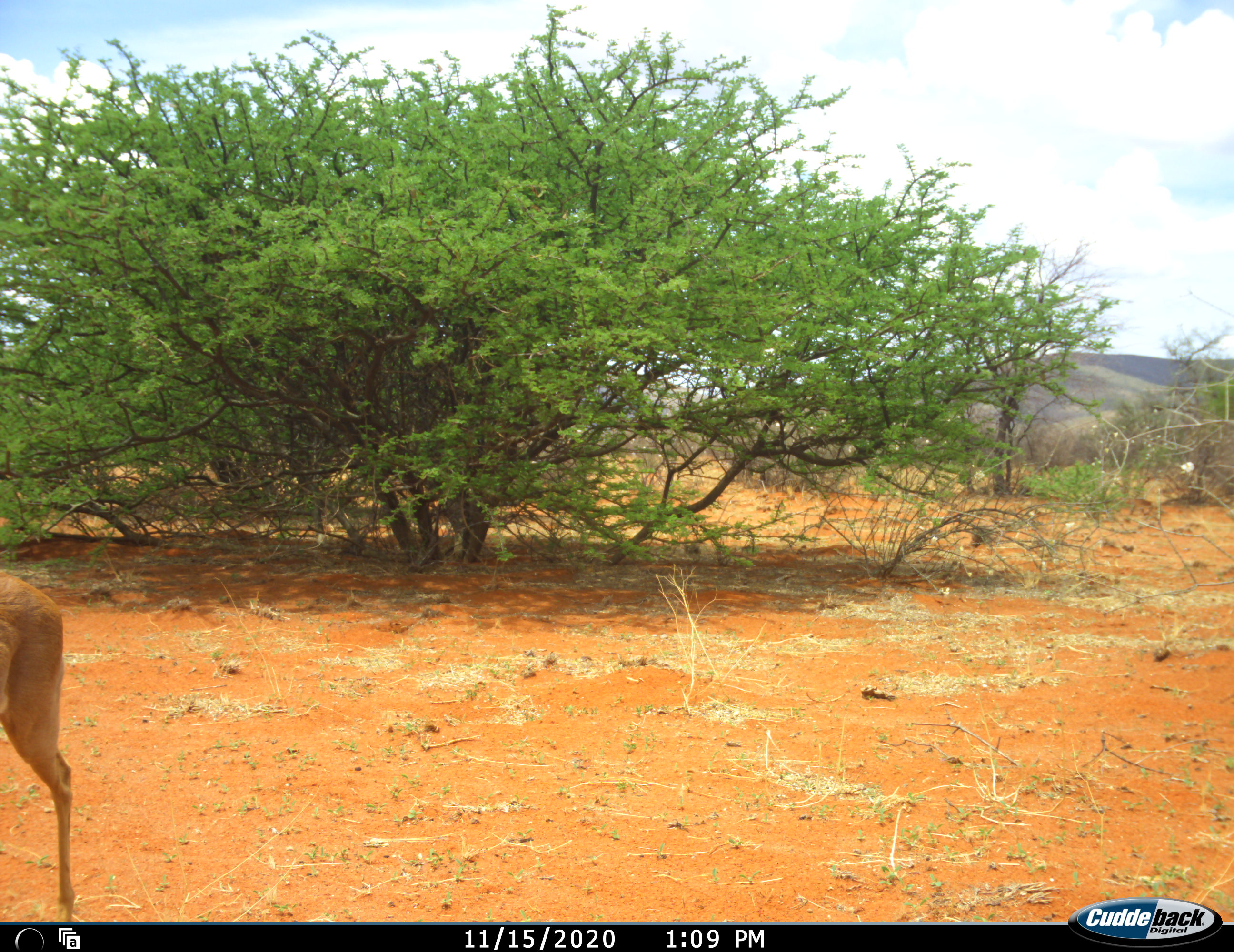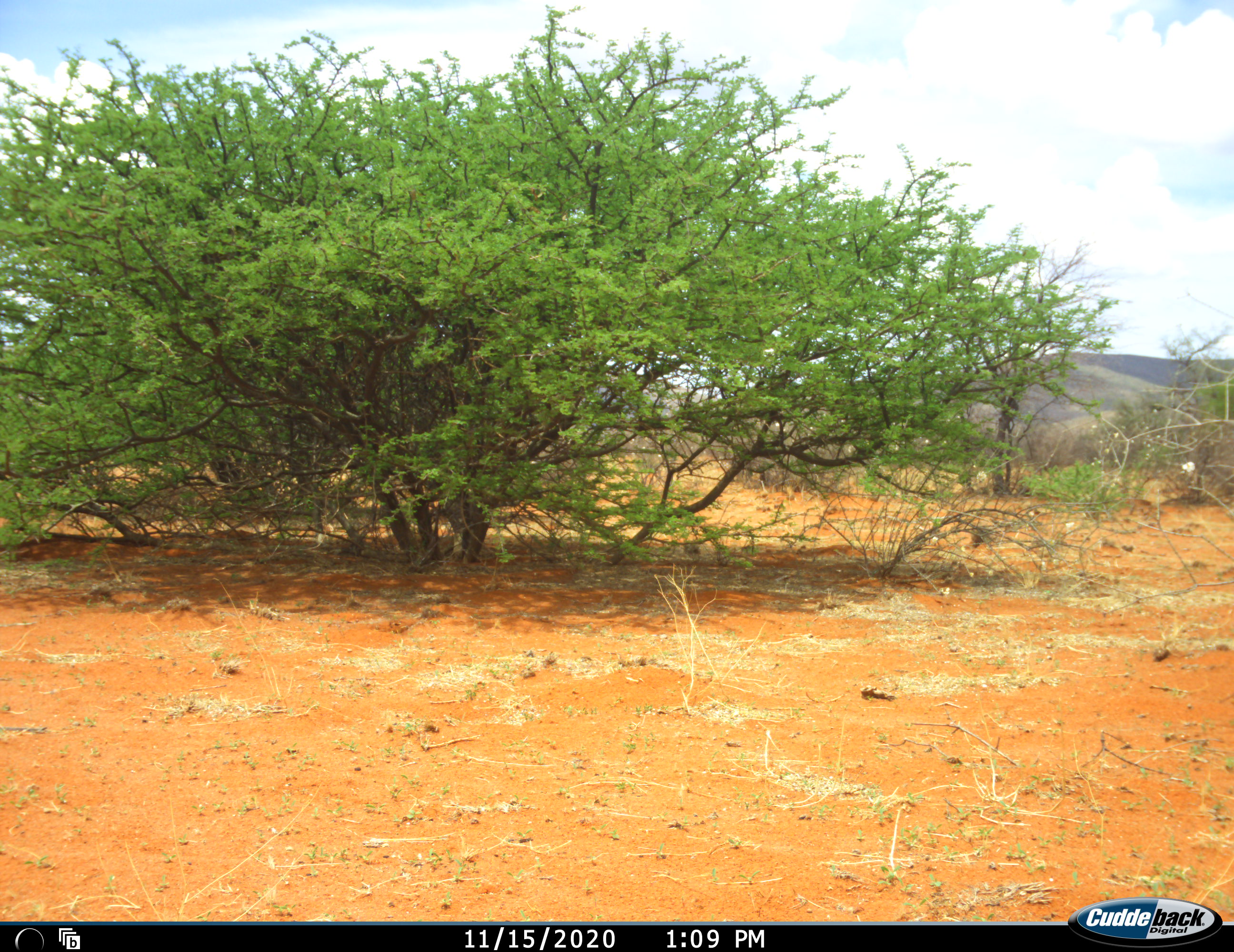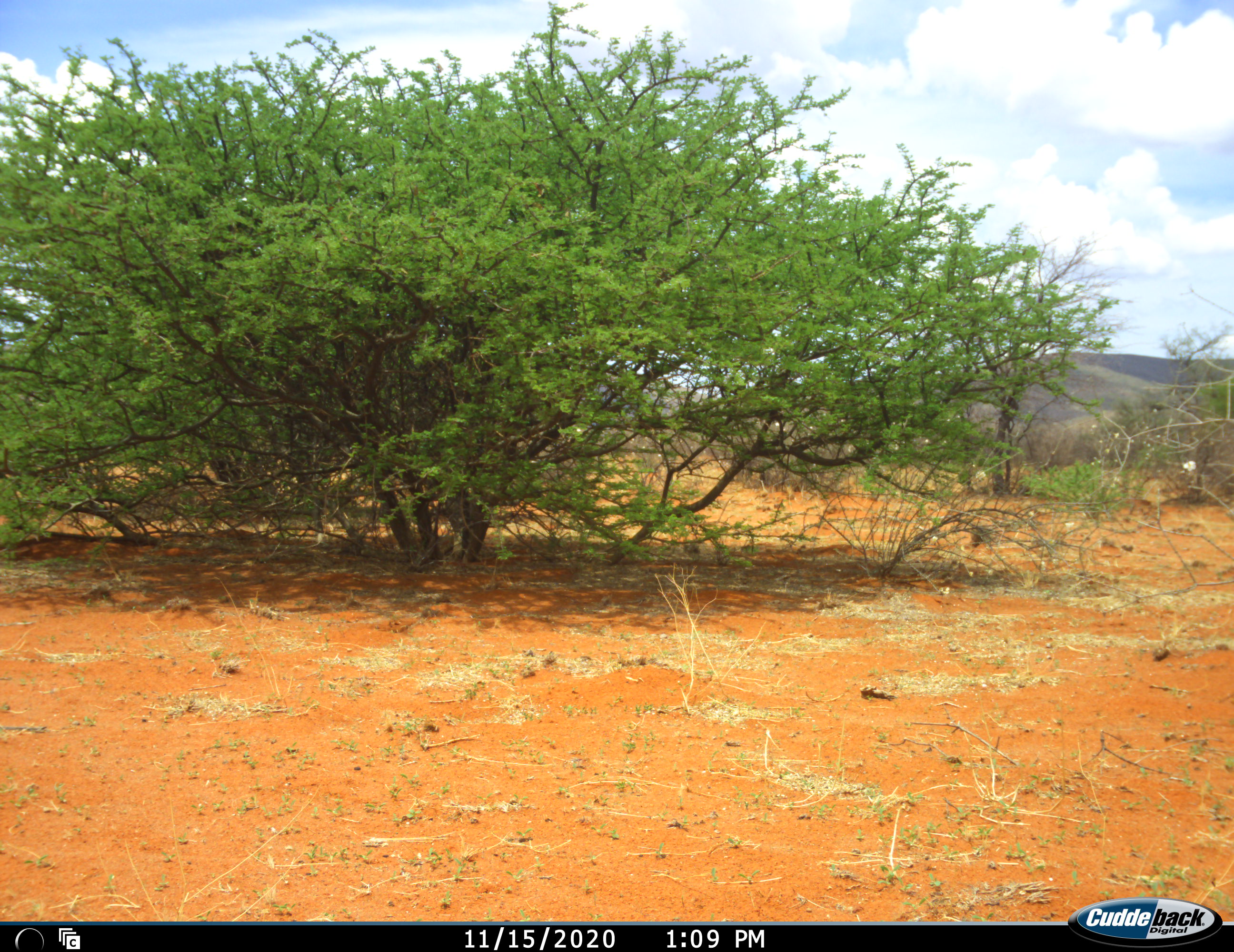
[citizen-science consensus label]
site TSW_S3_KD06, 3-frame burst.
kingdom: Animalia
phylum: Chordata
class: Mammalia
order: Artiodactyla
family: Bovidae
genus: Raphicerus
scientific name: Raphicerus campestris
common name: steenbok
Steenbok (Raphicerus campestris), count 1. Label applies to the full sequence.